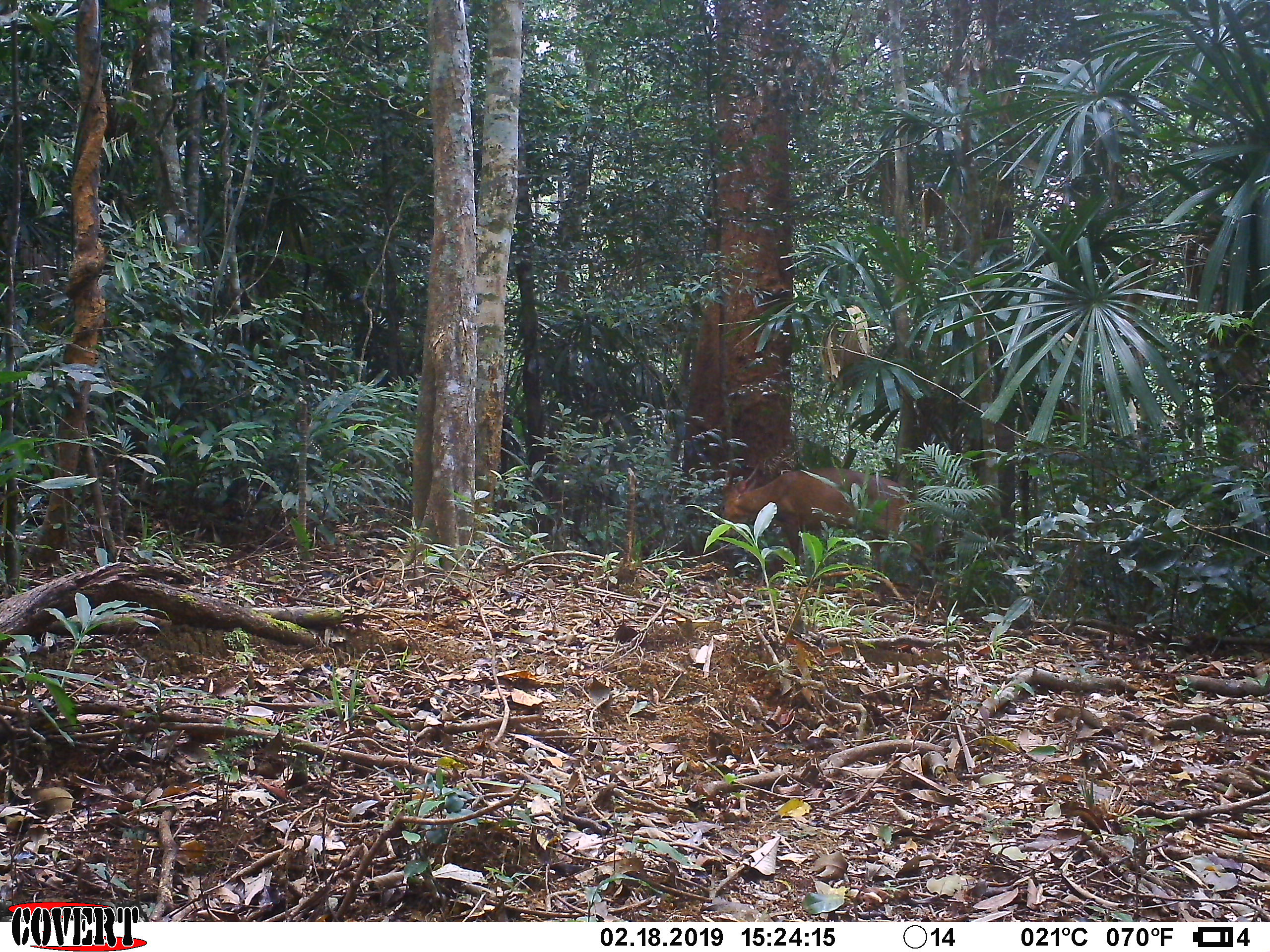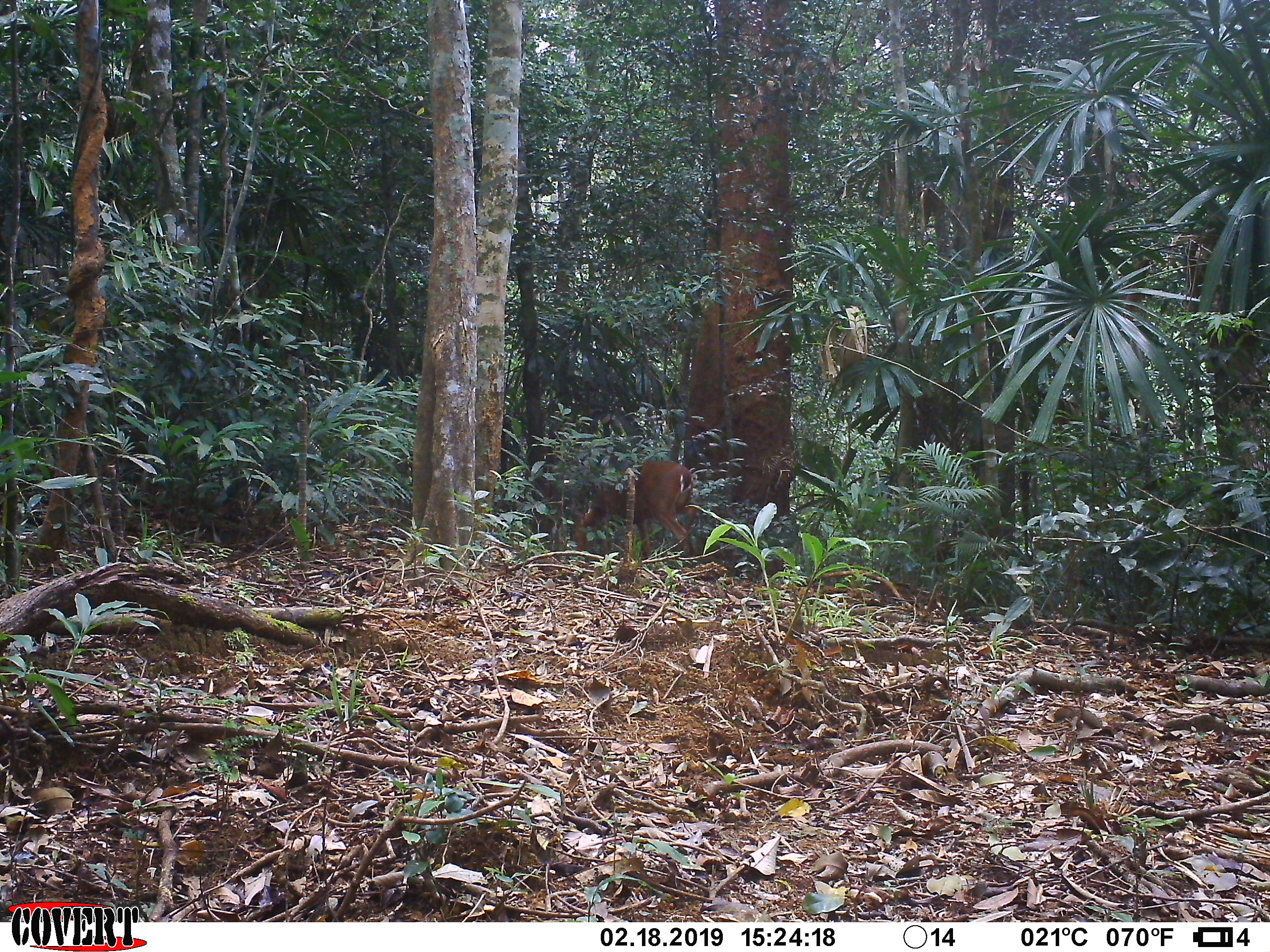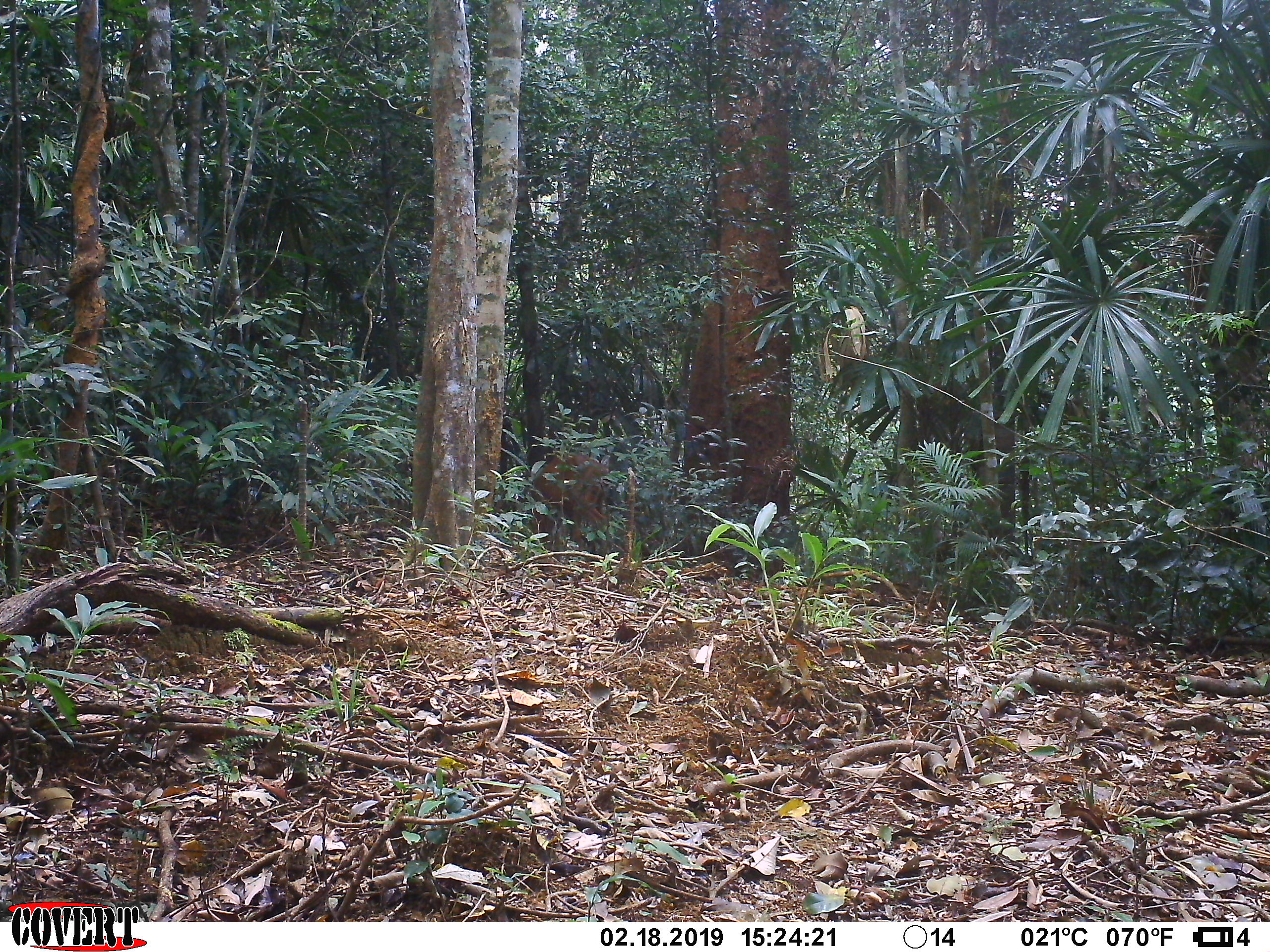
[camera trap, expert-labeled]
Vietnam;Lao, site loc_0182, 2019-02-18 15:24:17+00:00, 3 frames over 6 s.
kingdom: Animalia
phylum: Chordata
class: Mammalia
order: Artiodactyla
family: Cervidae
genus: Muntiacus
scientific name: Muntiacus vuquangensis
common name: large-antlered muntjac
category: large antlered muntjac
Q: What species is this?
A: Large antlered muntjac (large-antlered muntjac) (Muntiacus vuquangensis).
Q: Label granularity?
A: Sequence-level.